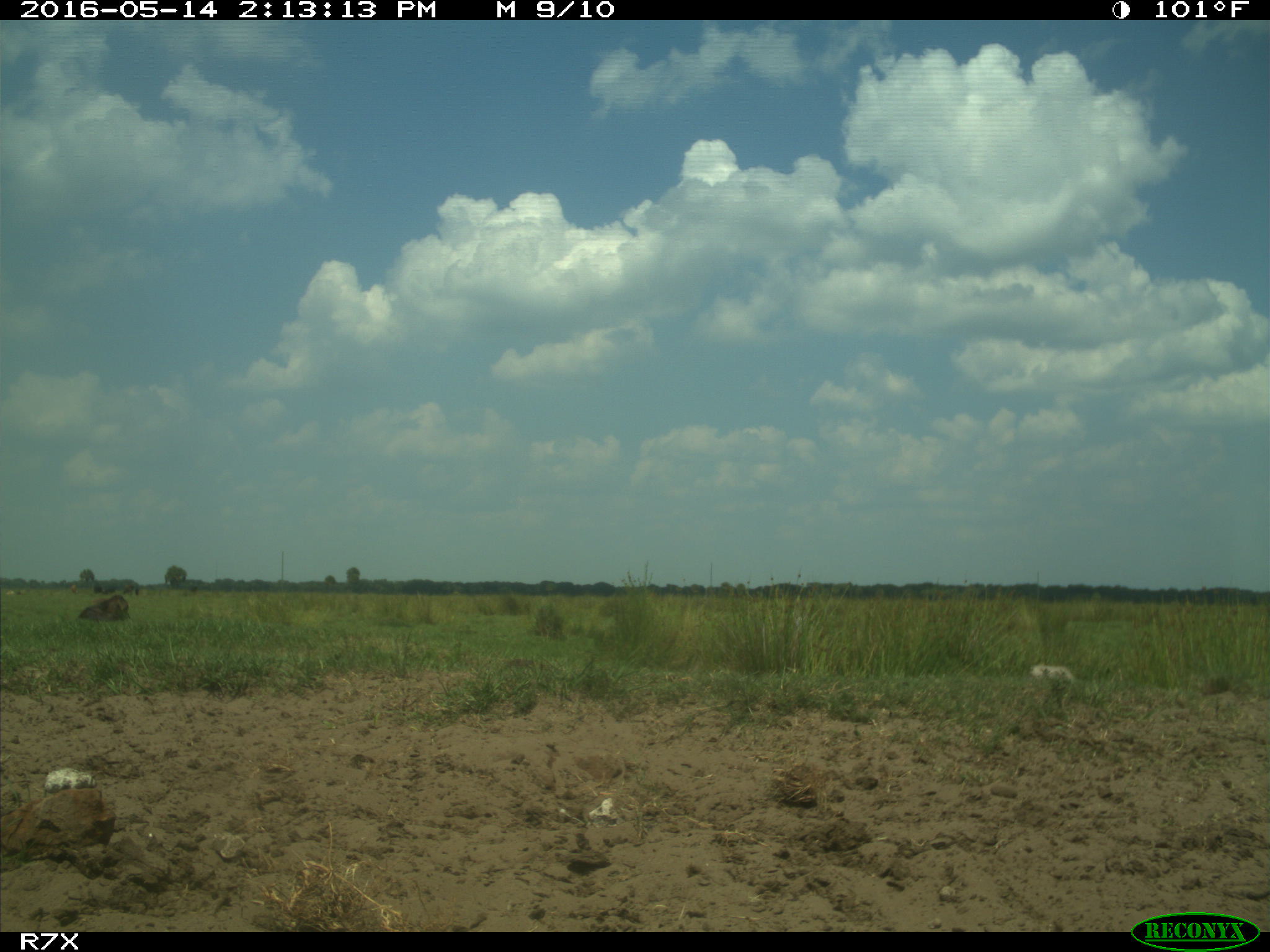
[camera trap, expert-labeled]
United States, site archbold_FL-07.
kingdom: Animalia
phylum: Chordata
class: Mammalia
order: Artiodactyla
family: Bovidae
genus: Bos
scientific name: Bos taurus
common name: domestic cow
Bos taurus (domestic cow).